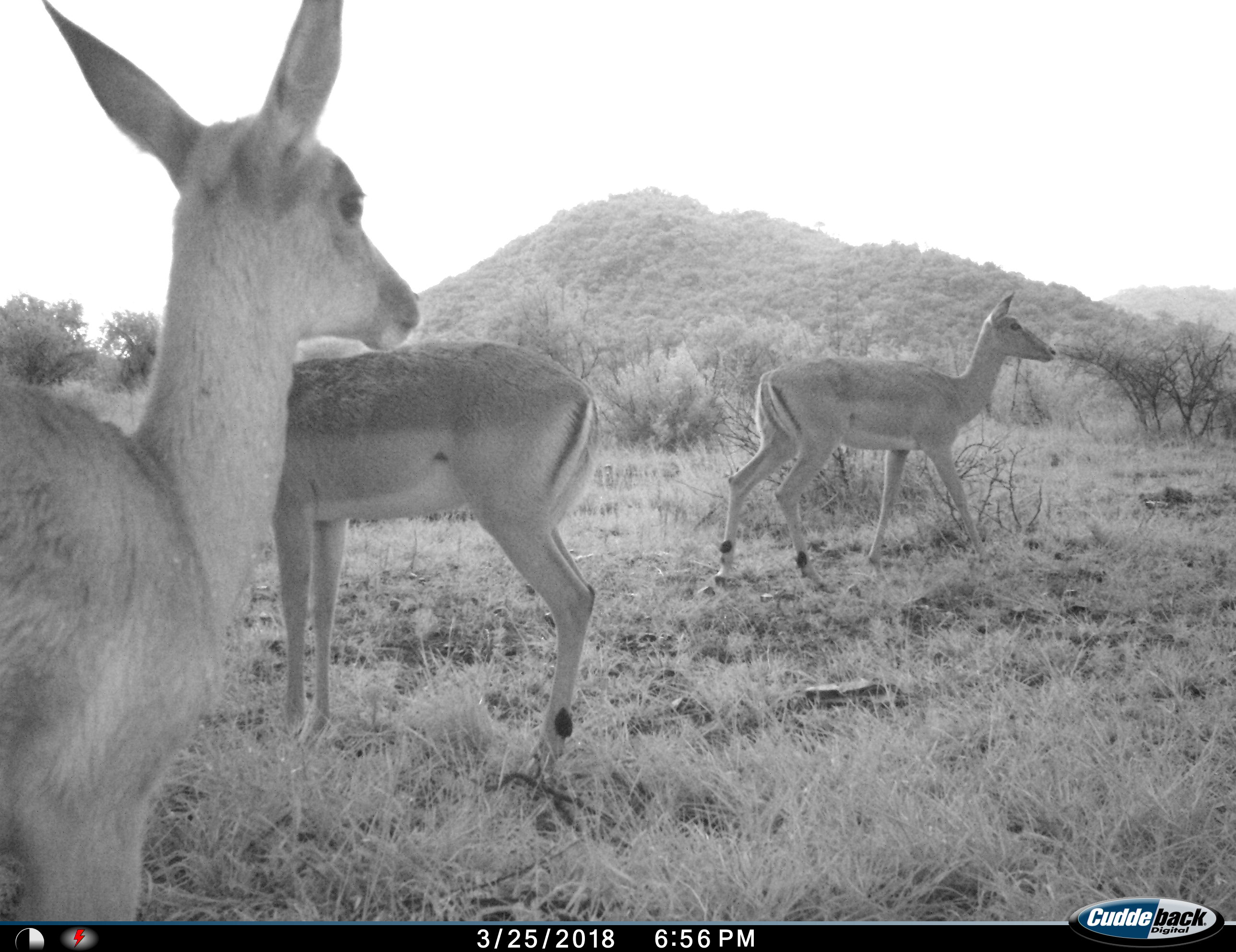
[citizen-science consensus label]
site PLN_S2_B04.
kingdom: Animalia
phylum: Chordata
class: Mammalia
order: Artiodactyla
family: Bovidae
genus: Aepyceros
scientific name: Aepyceros melampus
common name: impala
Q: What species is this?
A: Impala (Aepyceros melampus).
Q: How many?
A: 3.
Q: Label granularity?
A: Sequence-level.